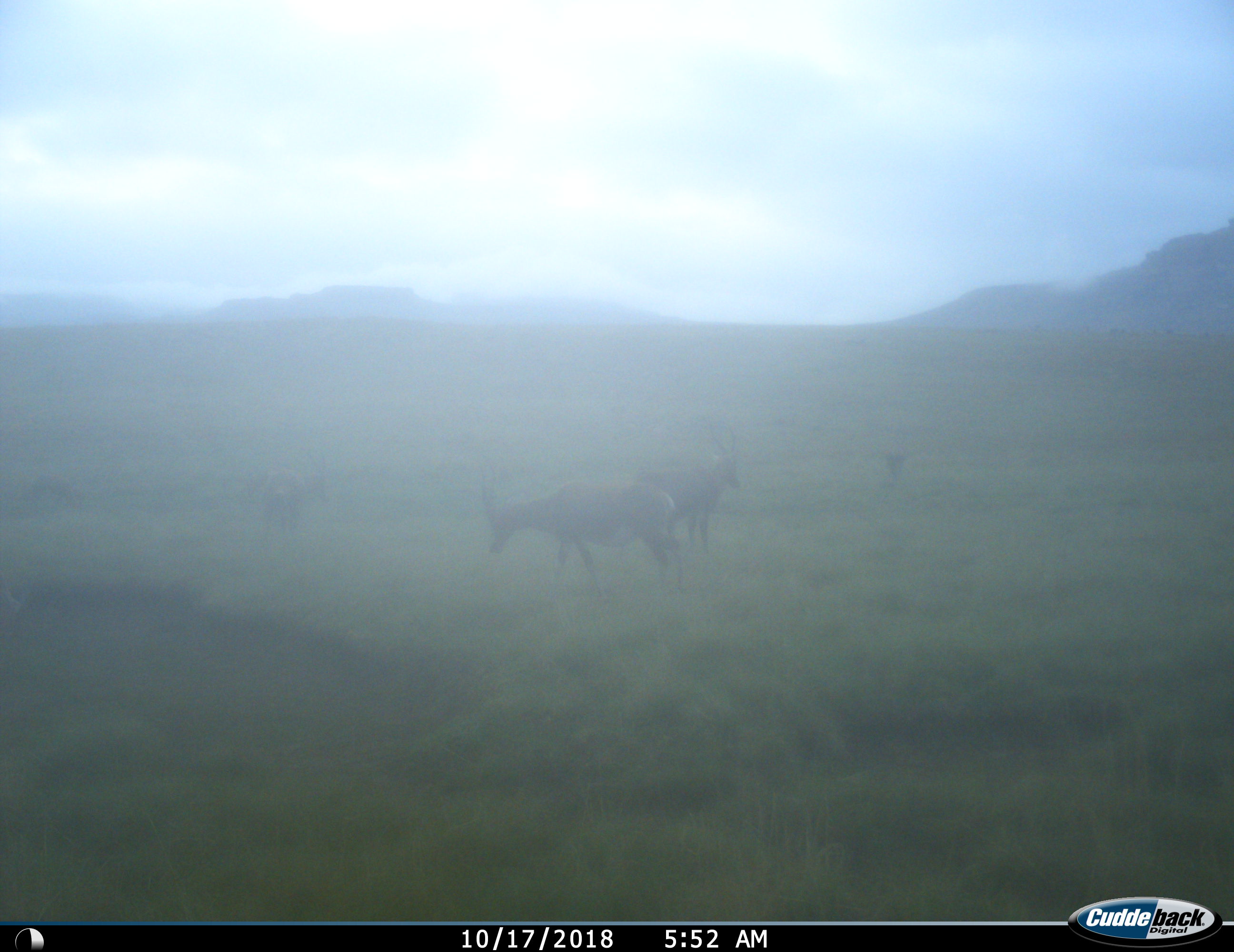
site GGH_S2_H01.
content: unidentified animal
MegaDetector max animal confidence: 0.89